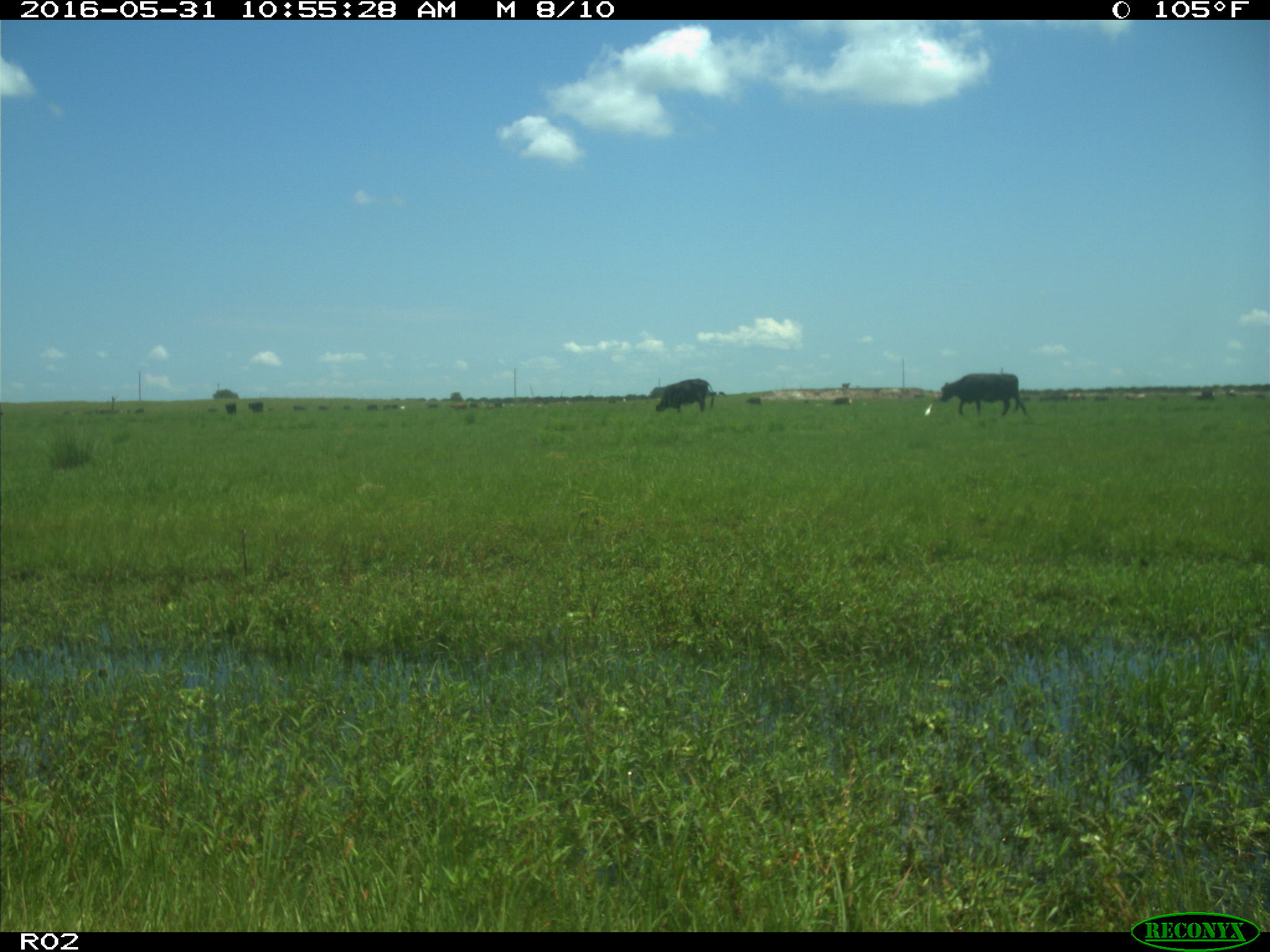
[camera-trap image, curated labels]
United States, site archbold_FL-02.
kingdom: Animalia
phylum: Chordata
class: Mammalia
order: Artiodactyla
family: Bovidae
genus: Bos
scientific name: Bos taurus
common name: domestic cow